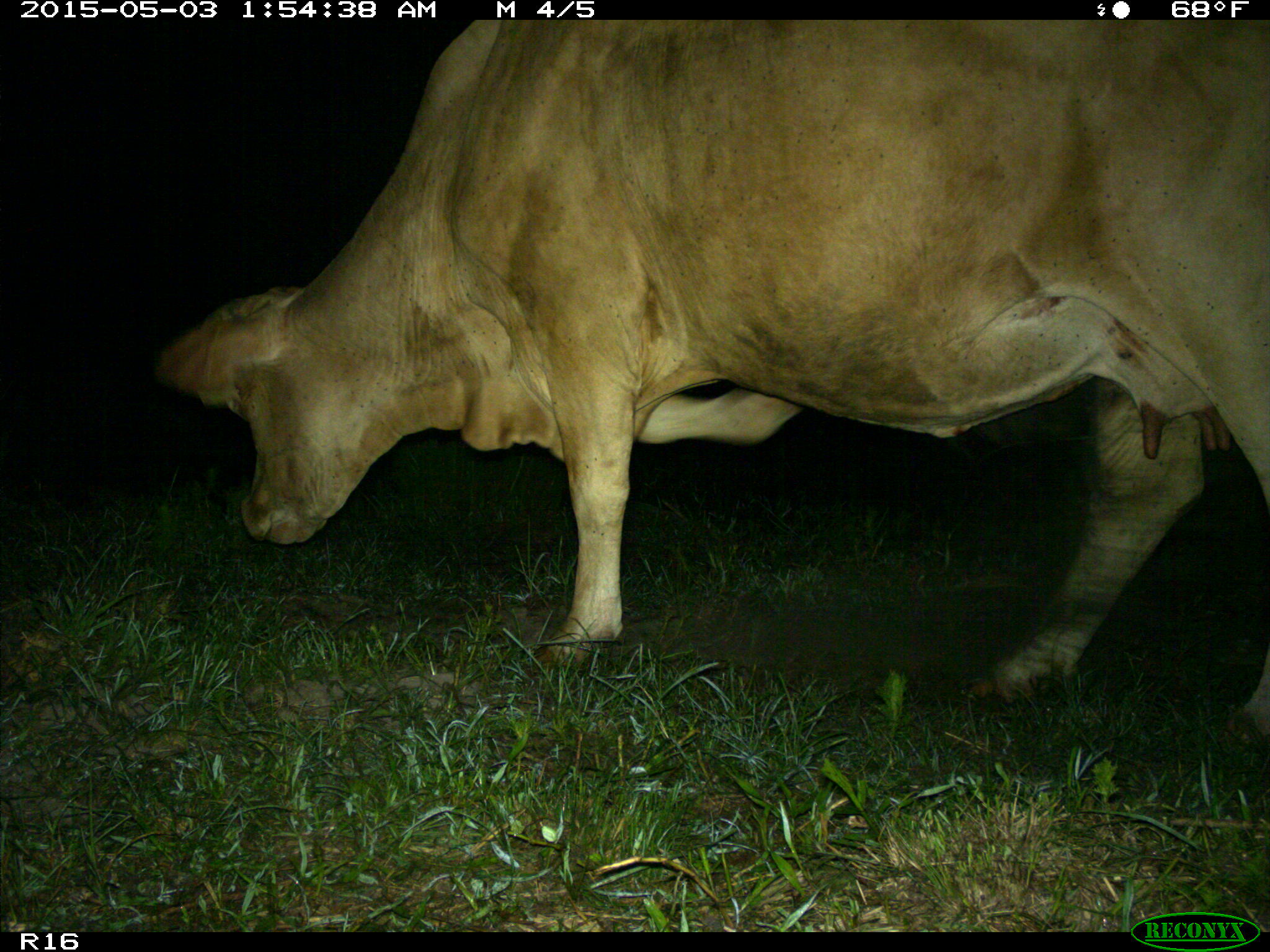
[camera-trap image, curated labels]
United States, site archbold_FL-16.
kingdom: Animalia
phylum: Chordata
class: Mammalia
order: Artiodactyla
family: Bovidae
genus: Bos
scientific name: Bos taurus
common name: domestic cow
Bos taurus (domestic cow).